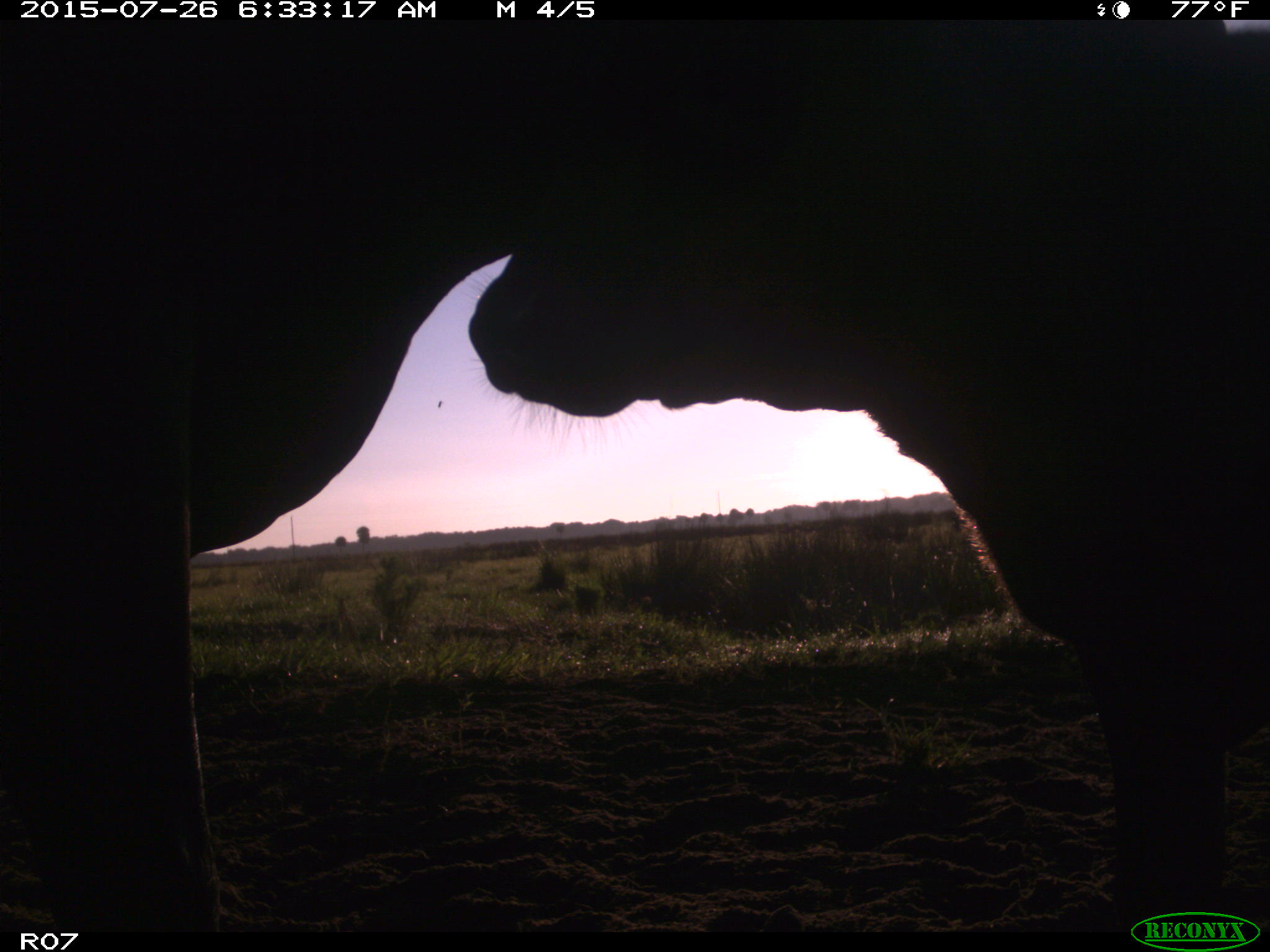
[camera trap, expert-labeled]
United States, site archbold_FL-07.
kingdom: Animalia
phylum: Chordata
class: Mammalia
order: Artiodactyla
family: Bovidae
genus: Bos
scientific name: Bos taurus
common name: domestic cow